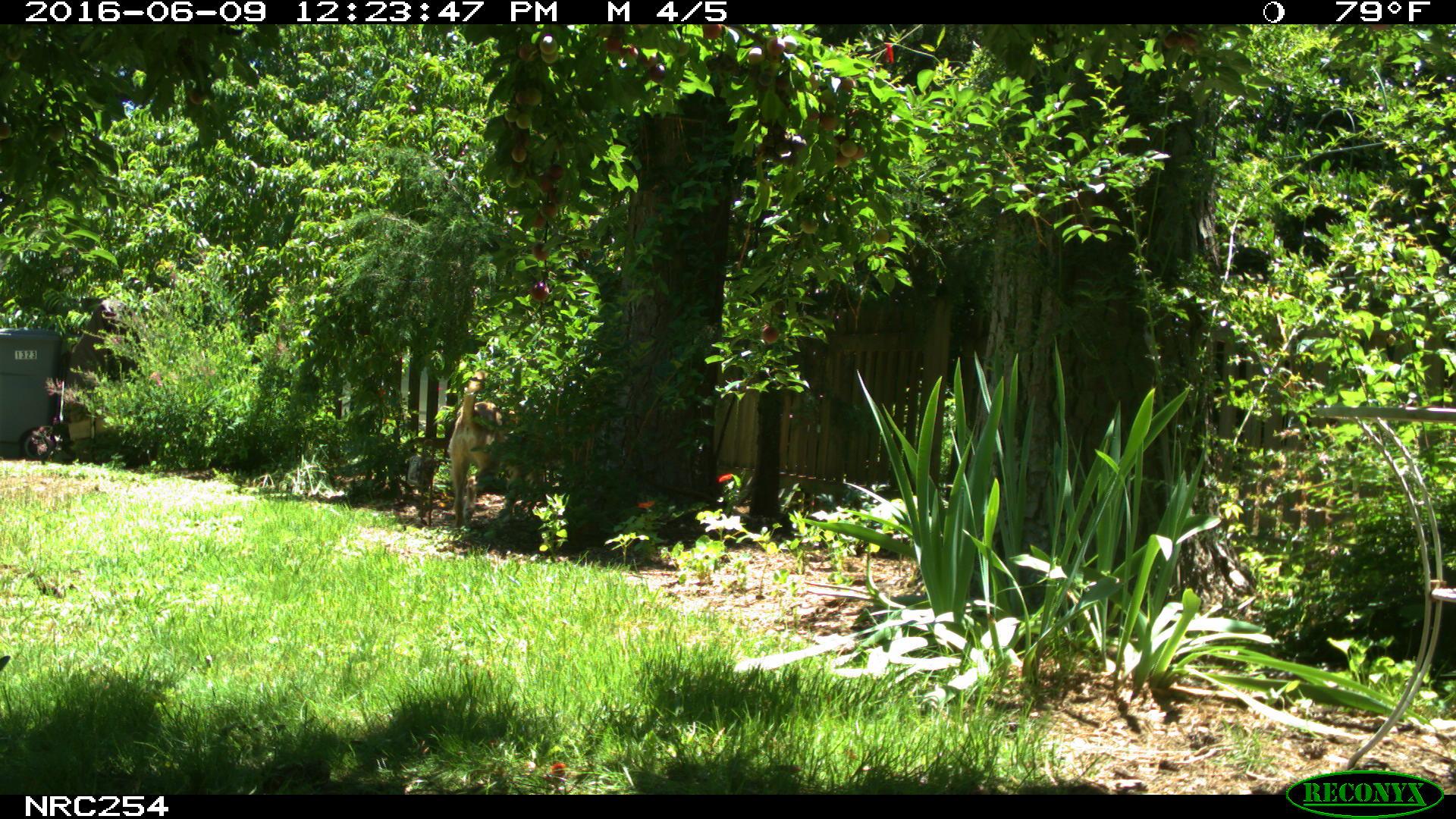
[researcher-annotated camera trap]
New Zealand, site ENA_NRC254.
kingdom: Animalia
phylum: Chordata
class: Mammalia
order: Carnivora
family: Canidae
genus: Canis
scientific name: Canis familiaris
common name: domestic dog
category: dog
Dog (domestic dog) (Canis familiaris).